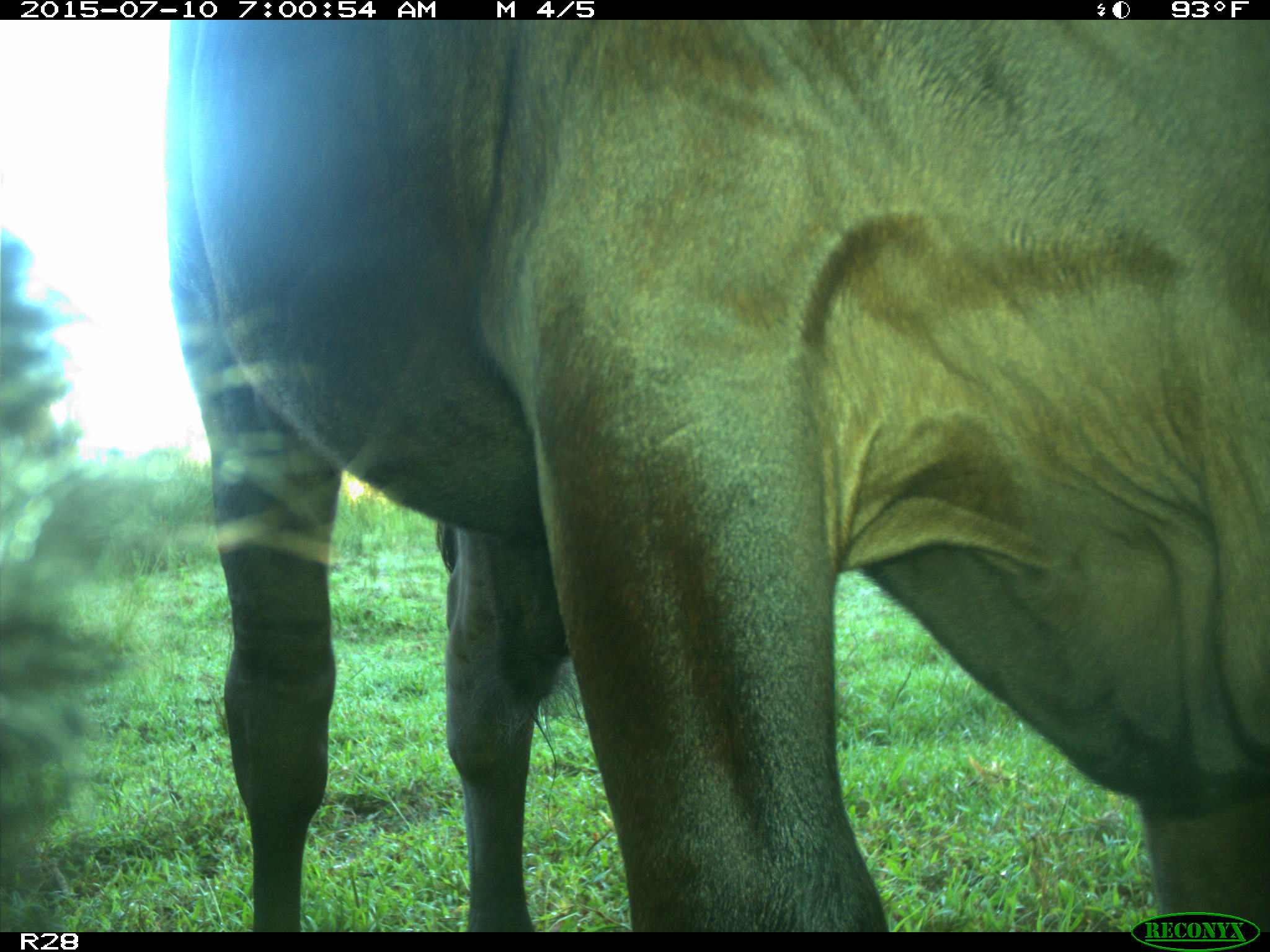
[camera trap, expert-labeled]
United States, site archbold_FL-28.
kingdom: Animalia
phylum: Chordata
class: Mammalia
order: Artiodactyla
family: Bovidae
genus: Bos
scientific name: Bos taurus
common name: domestic cow